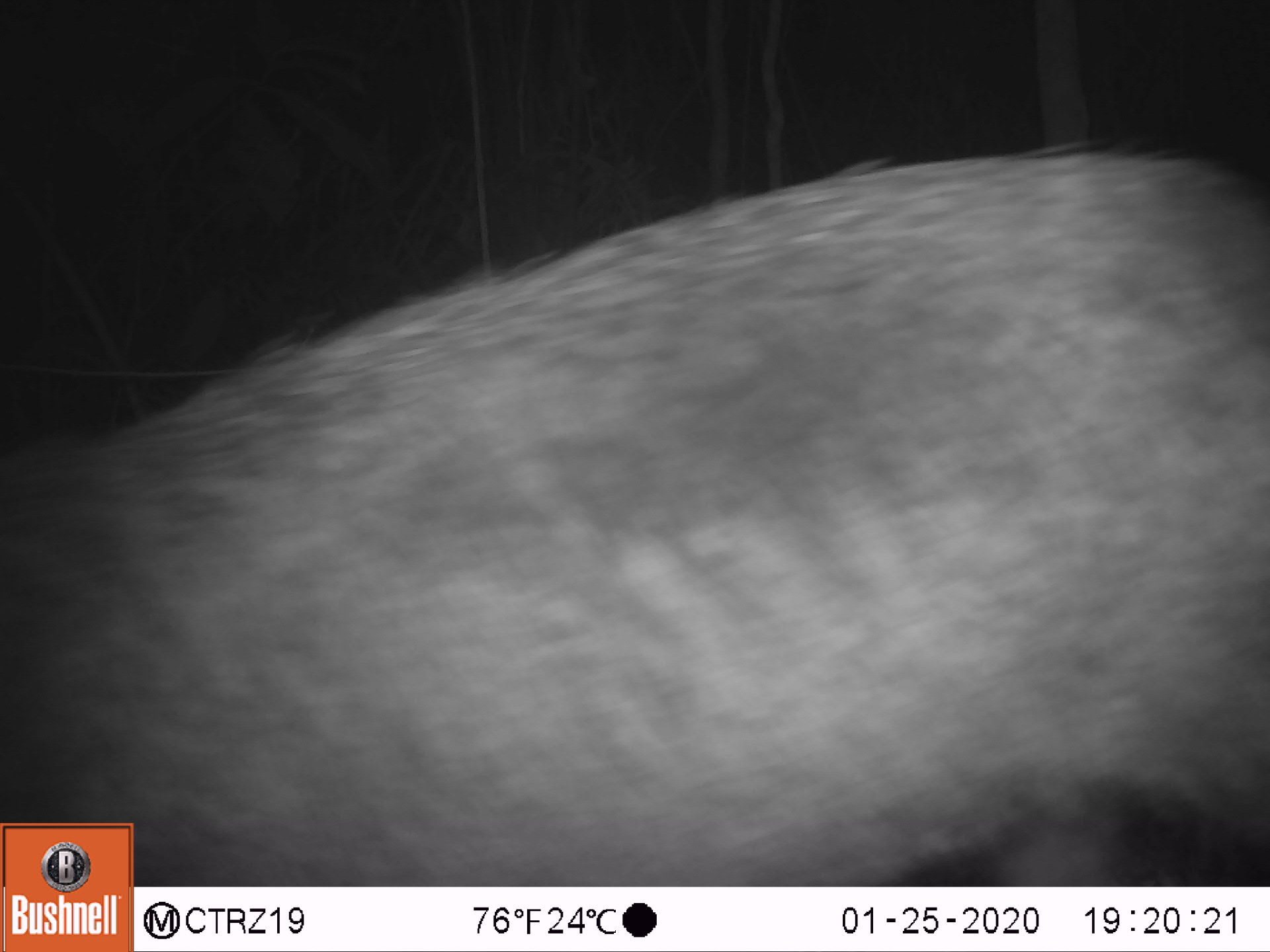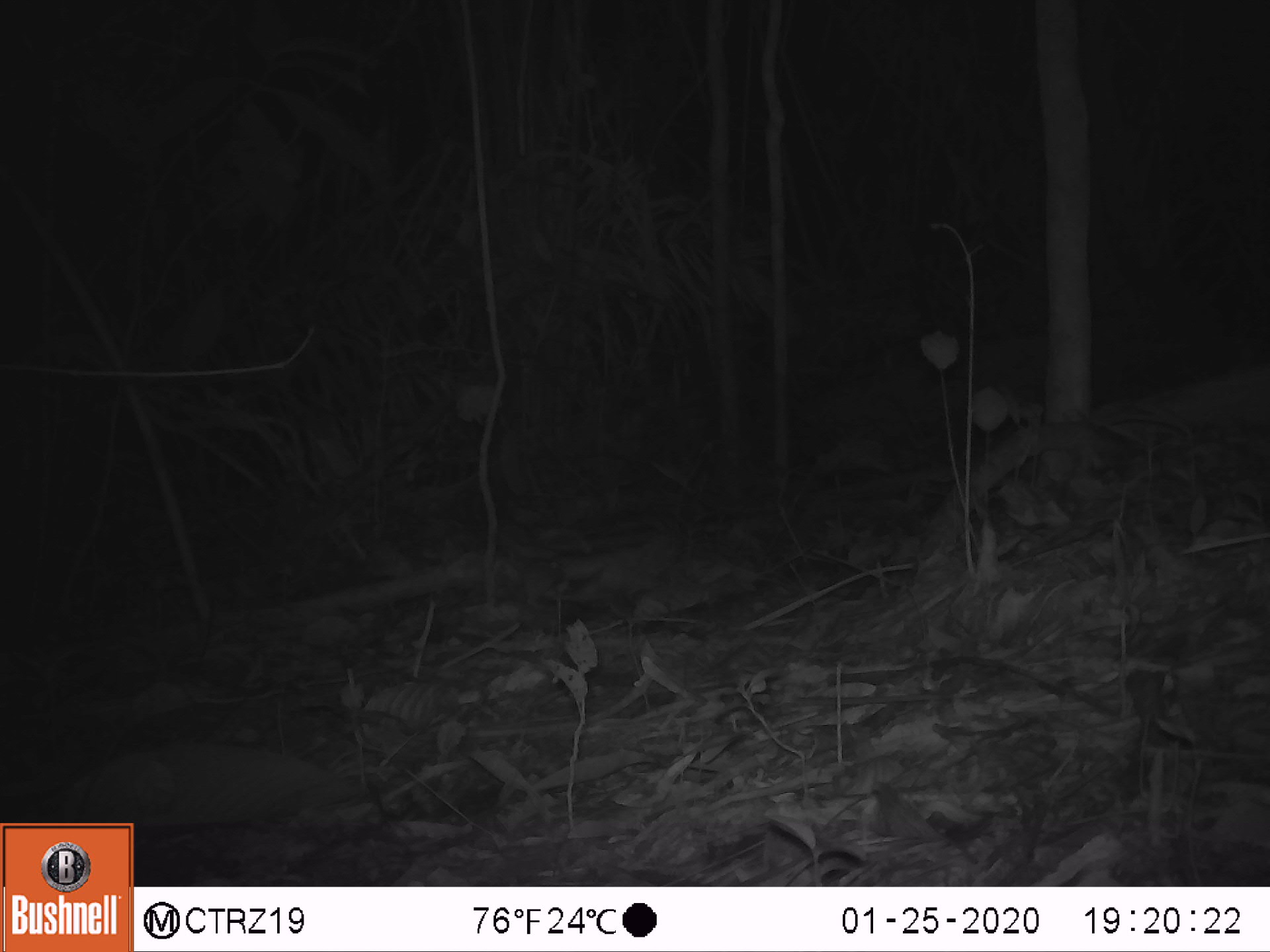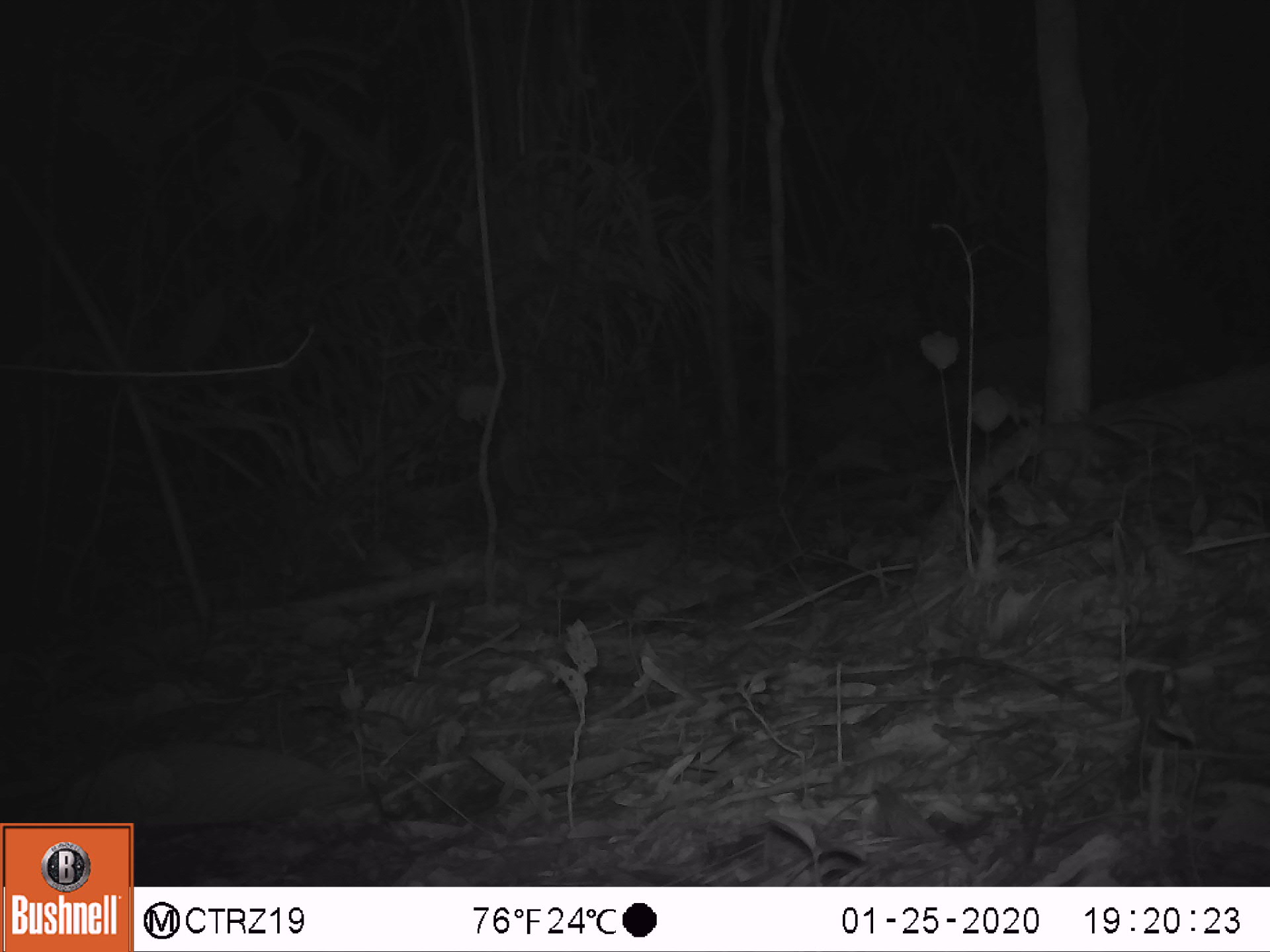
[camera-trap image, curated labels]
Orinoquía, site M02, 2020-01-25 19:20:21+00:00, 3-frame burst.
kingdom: Animalia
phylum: Chordata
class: Mammalia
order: Artiodactyla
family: Tayassuidae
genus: Pecari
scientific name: Pecari tajacu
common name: collared peccary